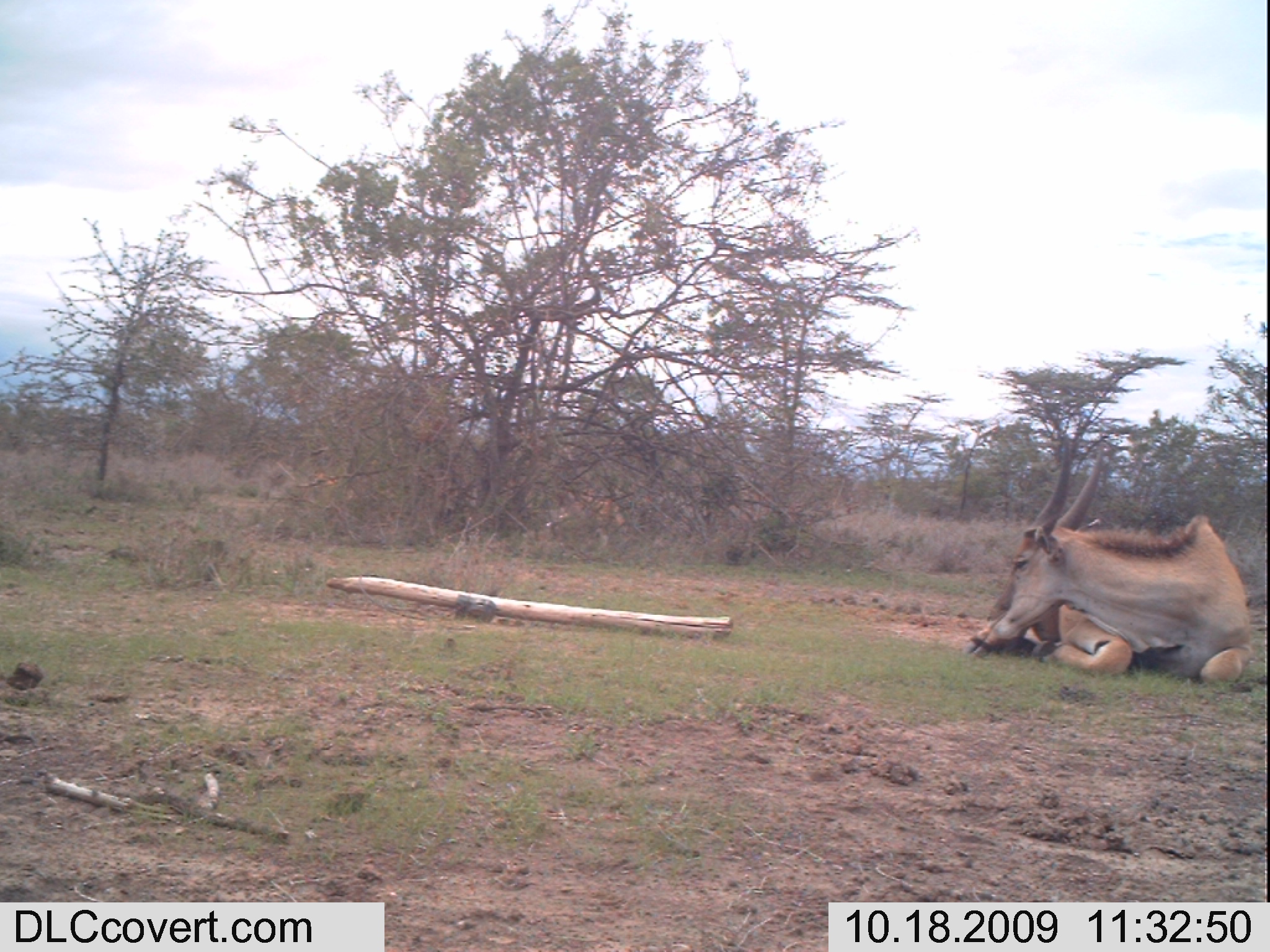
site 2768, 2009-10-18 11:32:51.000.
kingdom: Animalia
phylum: Chordata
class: Mammalia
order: Artiodactyla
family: Bovidae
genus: Tragelaphus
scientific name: Tragelaphus oryx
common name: eland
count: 1